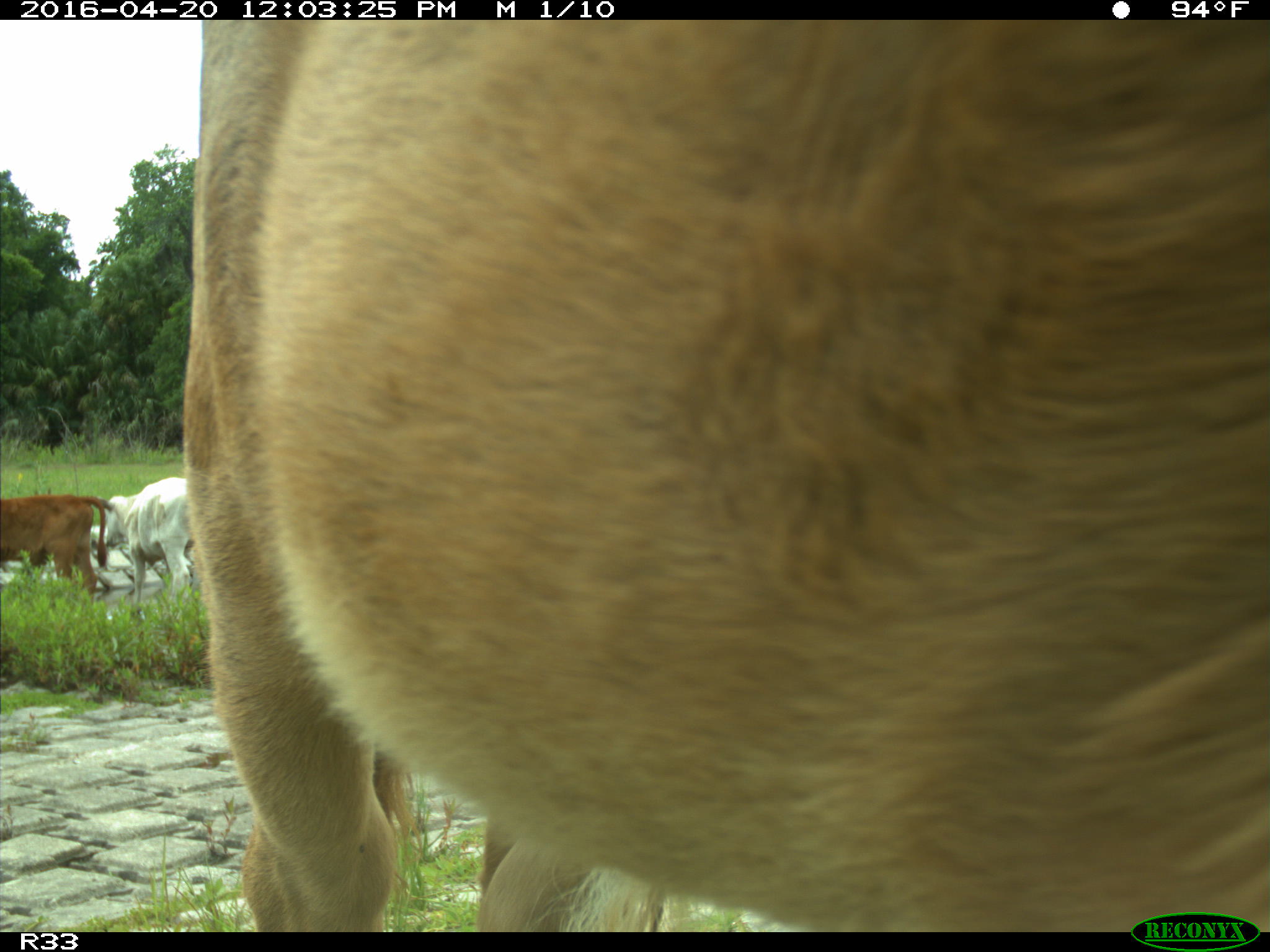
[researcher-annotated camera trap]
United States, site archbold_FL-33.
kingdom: Animalia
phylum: Chordata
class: Mammalia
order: Artiodactyla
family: Bovidae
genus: Bos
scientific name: Bos taurus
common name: domestic cow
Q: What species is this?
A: Bos taurus (domestic cow).